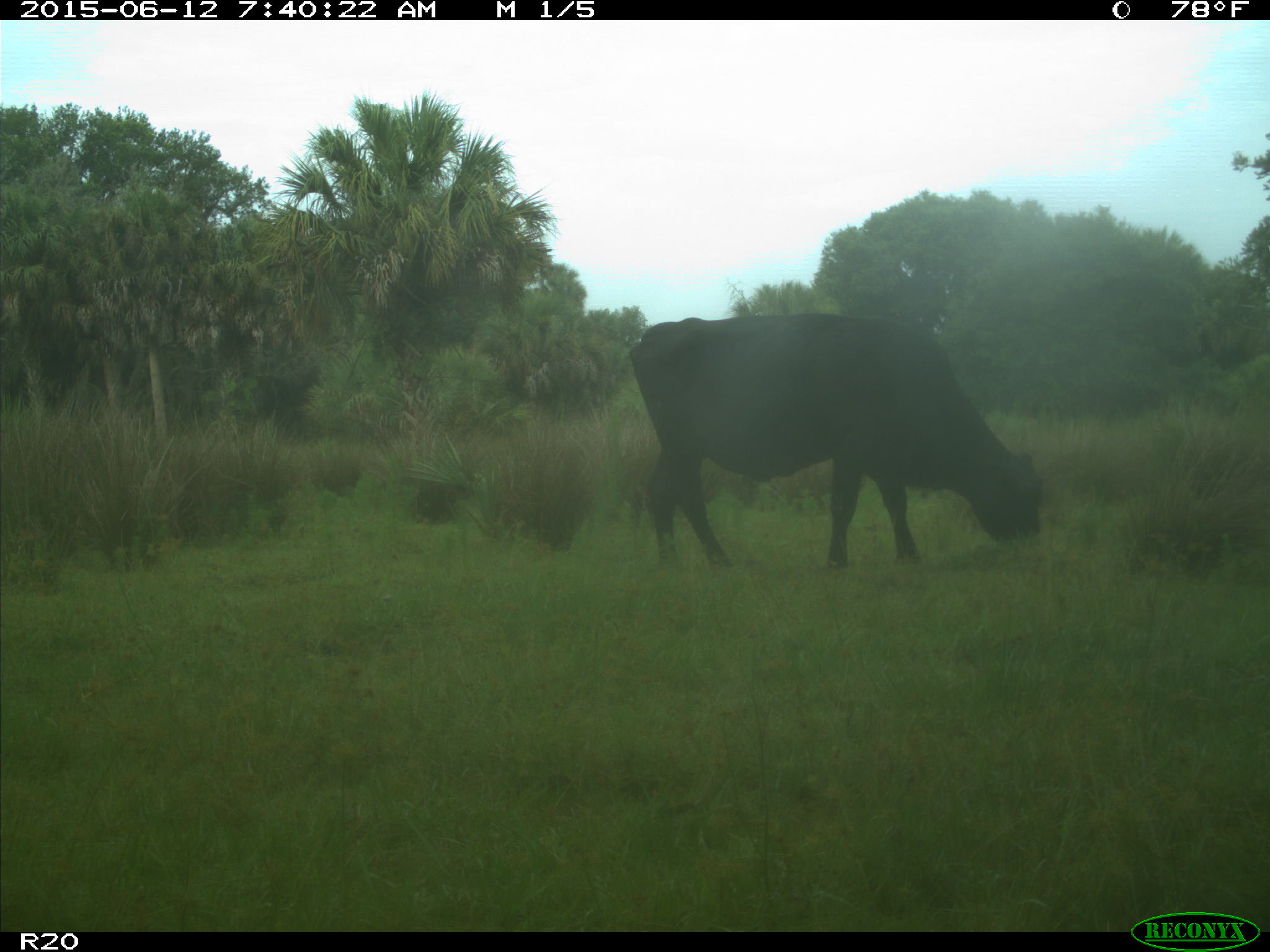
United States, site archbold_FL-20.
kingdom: Animalia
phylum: Chordata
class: Mammalia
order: Artiodactyla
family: Bovidae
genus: Bos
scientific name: Bos taurus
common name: domestic cow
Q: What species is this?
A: Bos taurus (domestic cow).